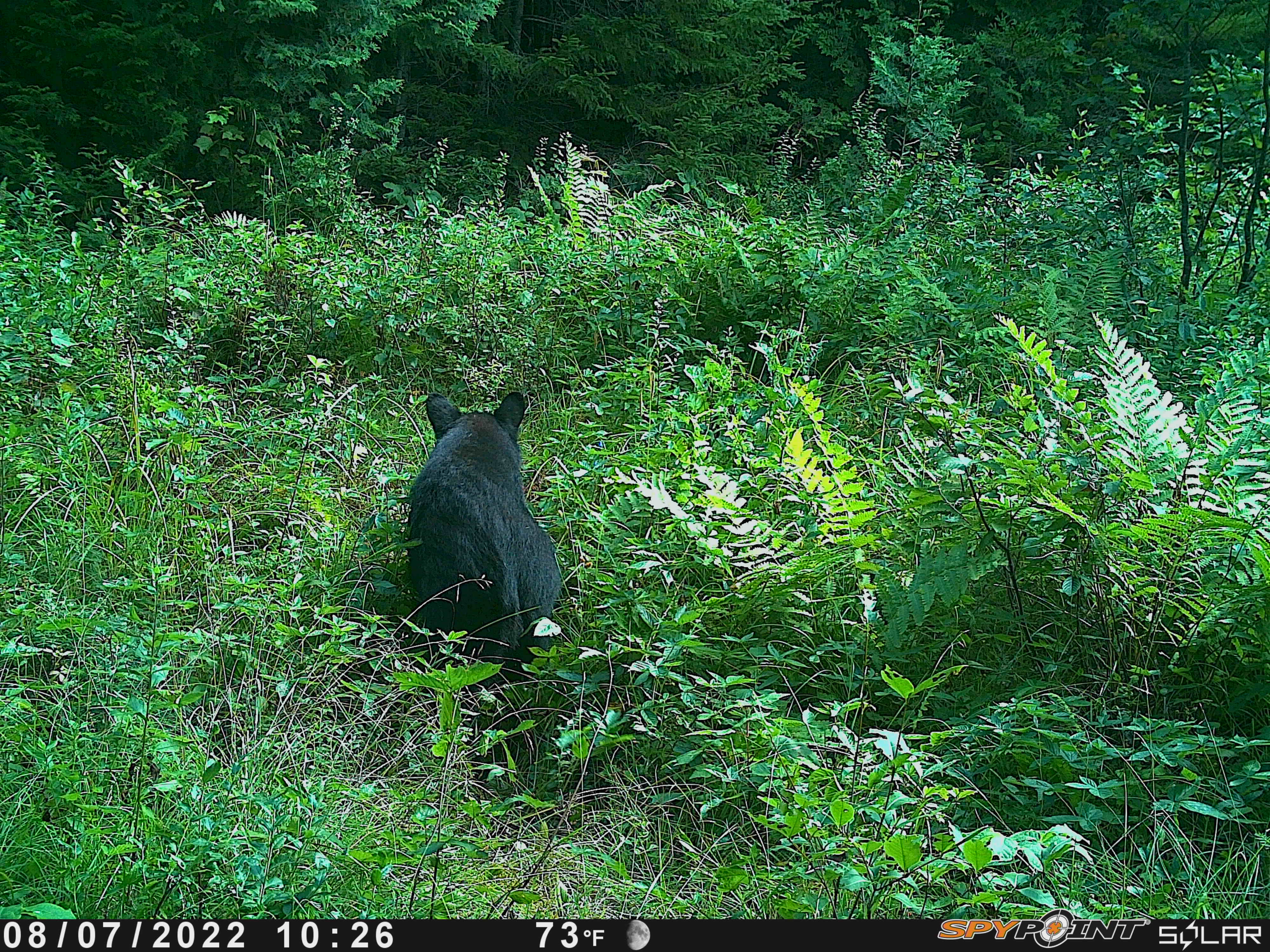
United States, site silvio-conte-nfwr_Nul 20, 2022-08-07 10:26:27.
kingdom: Animalia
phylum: Chordata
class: Mammalia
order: Carnivora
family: Ursidae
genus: Ursus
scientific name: Ursus americanus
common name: black bear